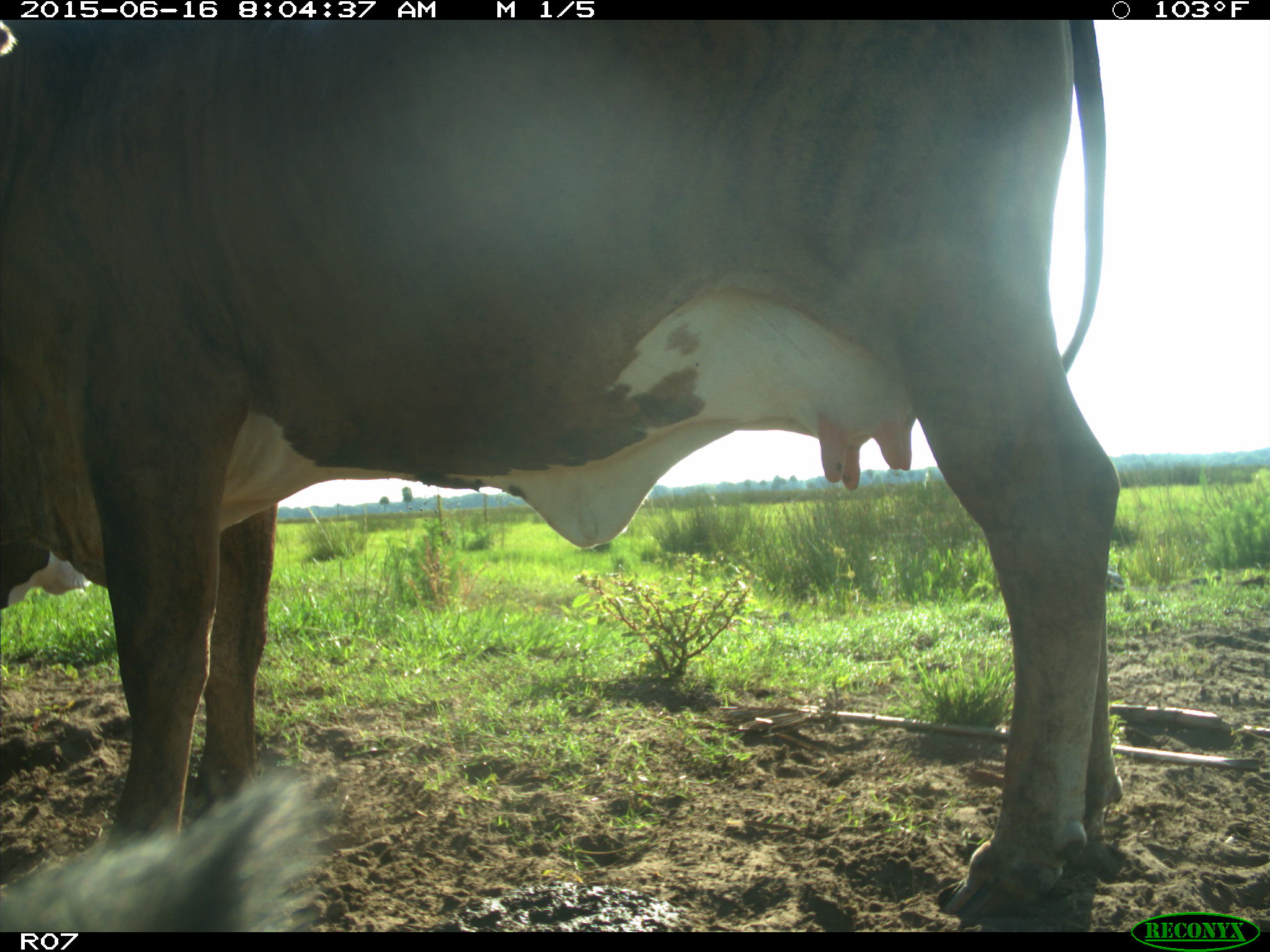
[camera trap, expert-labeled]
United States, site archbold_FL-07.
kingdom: Animalia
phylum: Chordata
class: Mammalia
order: Artiodactyla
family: Bovidae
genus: Bos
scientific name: Bos taurus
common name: domestic cow